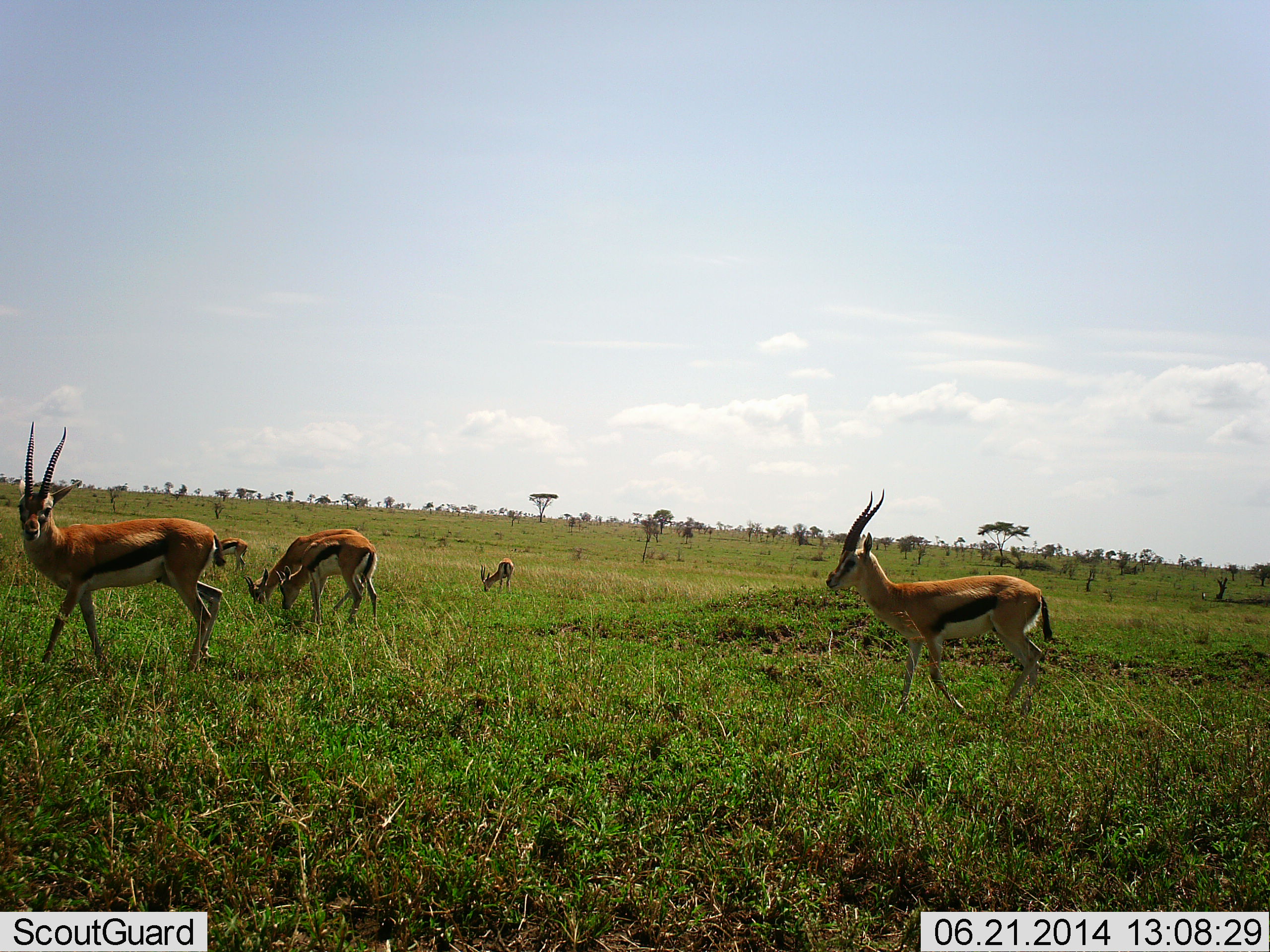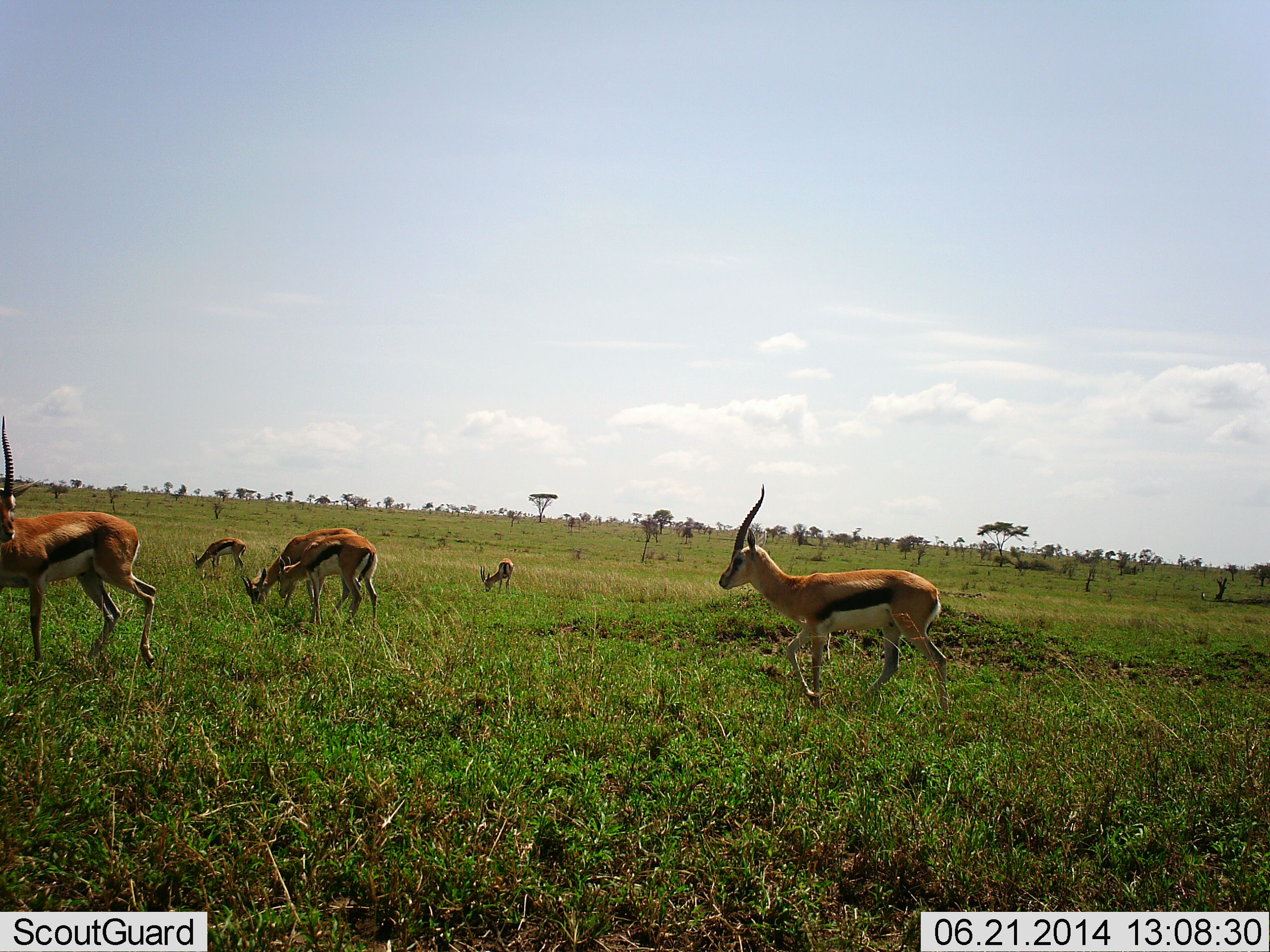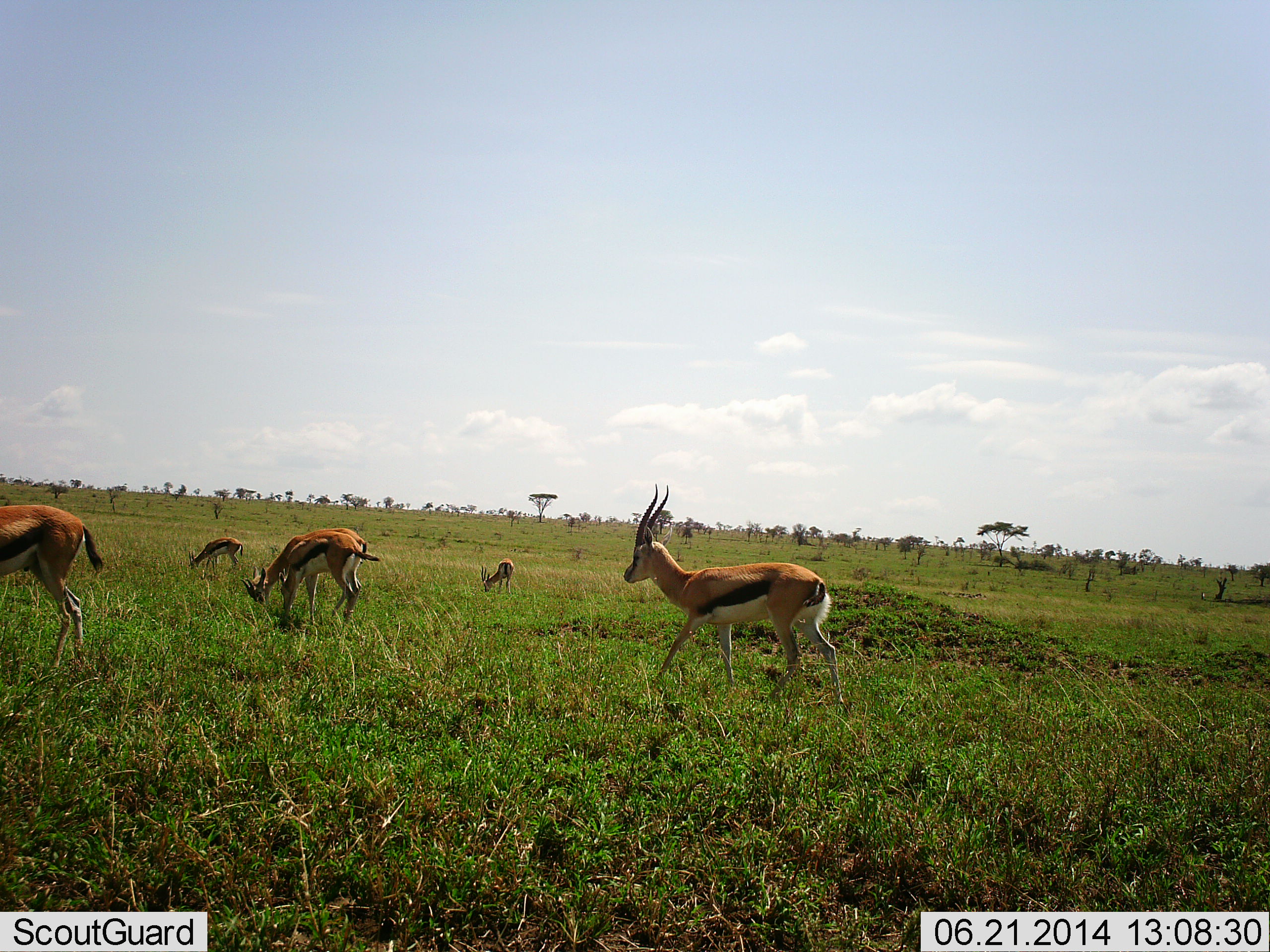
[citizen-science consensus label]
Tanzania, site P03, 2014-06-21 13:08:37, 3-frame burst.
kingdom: Animalia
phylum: Chordata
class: Mammalia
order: Artiodactyla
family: Bovidae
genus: Eudorcas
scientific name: Eudorcas thomsonii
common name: thomson's gazelle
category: gazellethomsons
Gazellethomsons (thomson's gazelle) (Eudorcas thomsonii), count 6. Behavior (volunteer vote fractions): standing 10%, resting 0%, moving 100%, interacting 0%. Young present (vote fraction): 0%. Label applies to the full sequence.